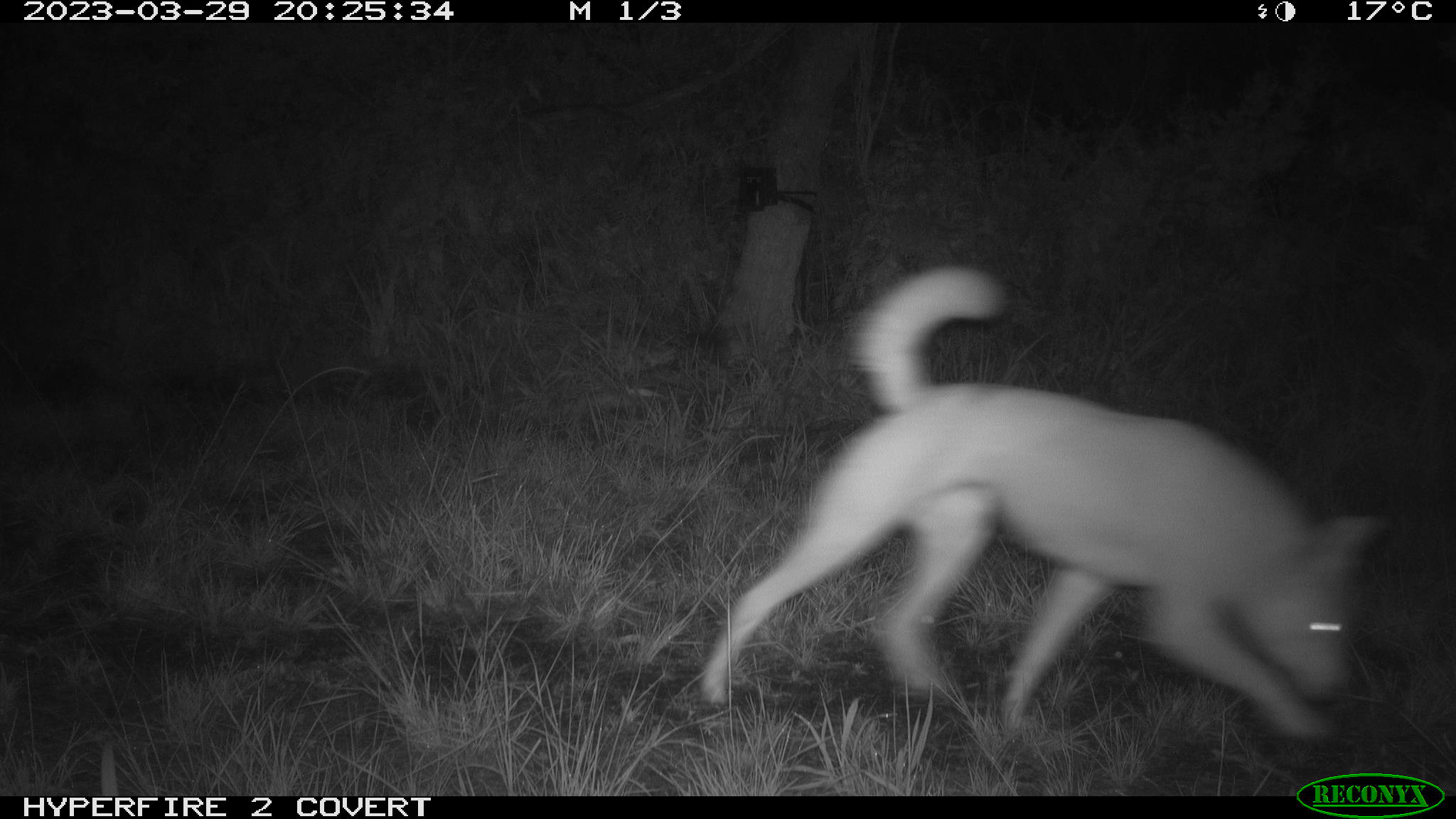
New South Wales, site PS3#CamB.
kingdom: Animalia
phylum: Chordata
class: Mammalia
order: Carnivora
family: Canidae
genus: Canis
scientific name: Canis familiaris dingo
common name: dingo